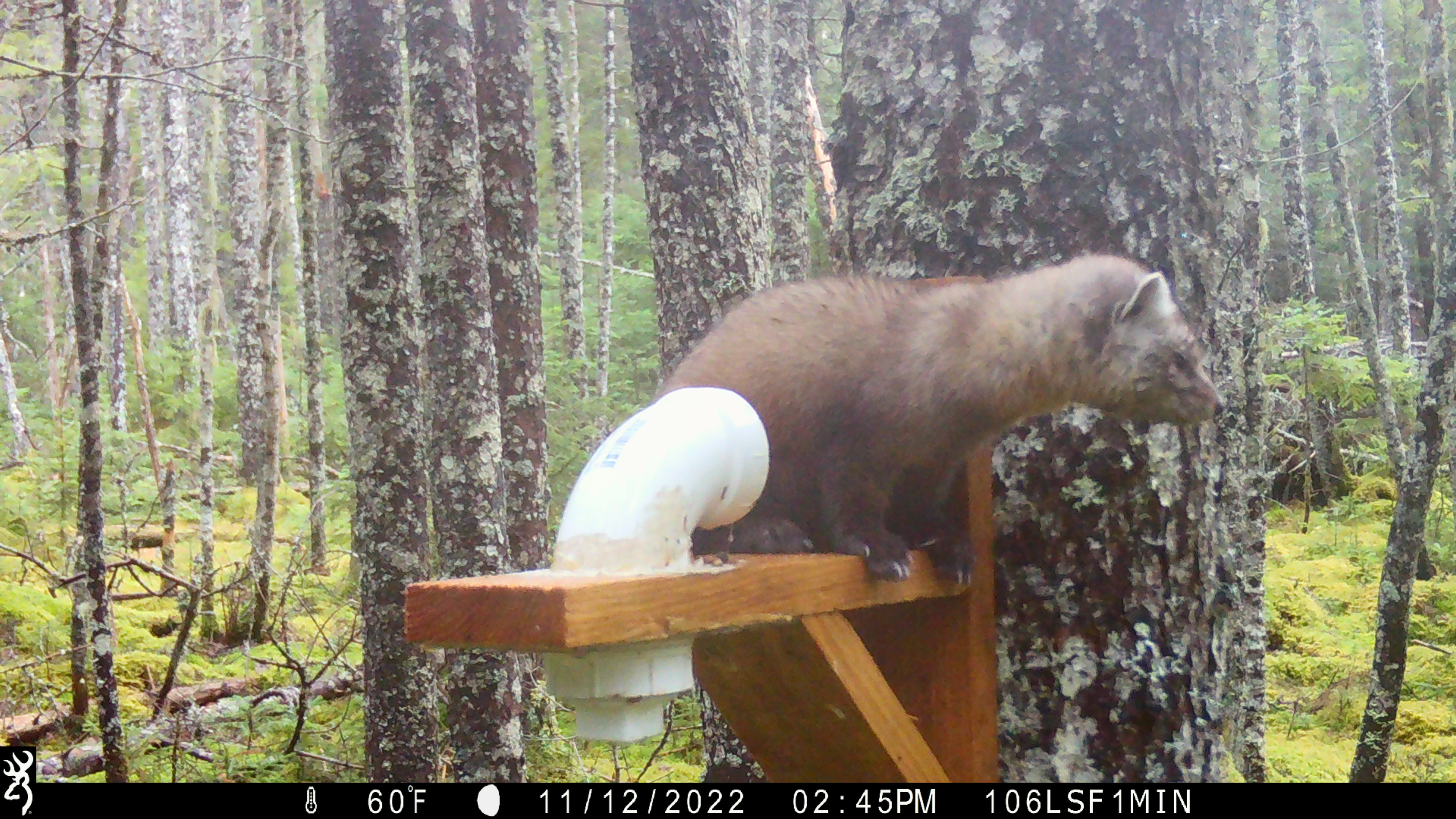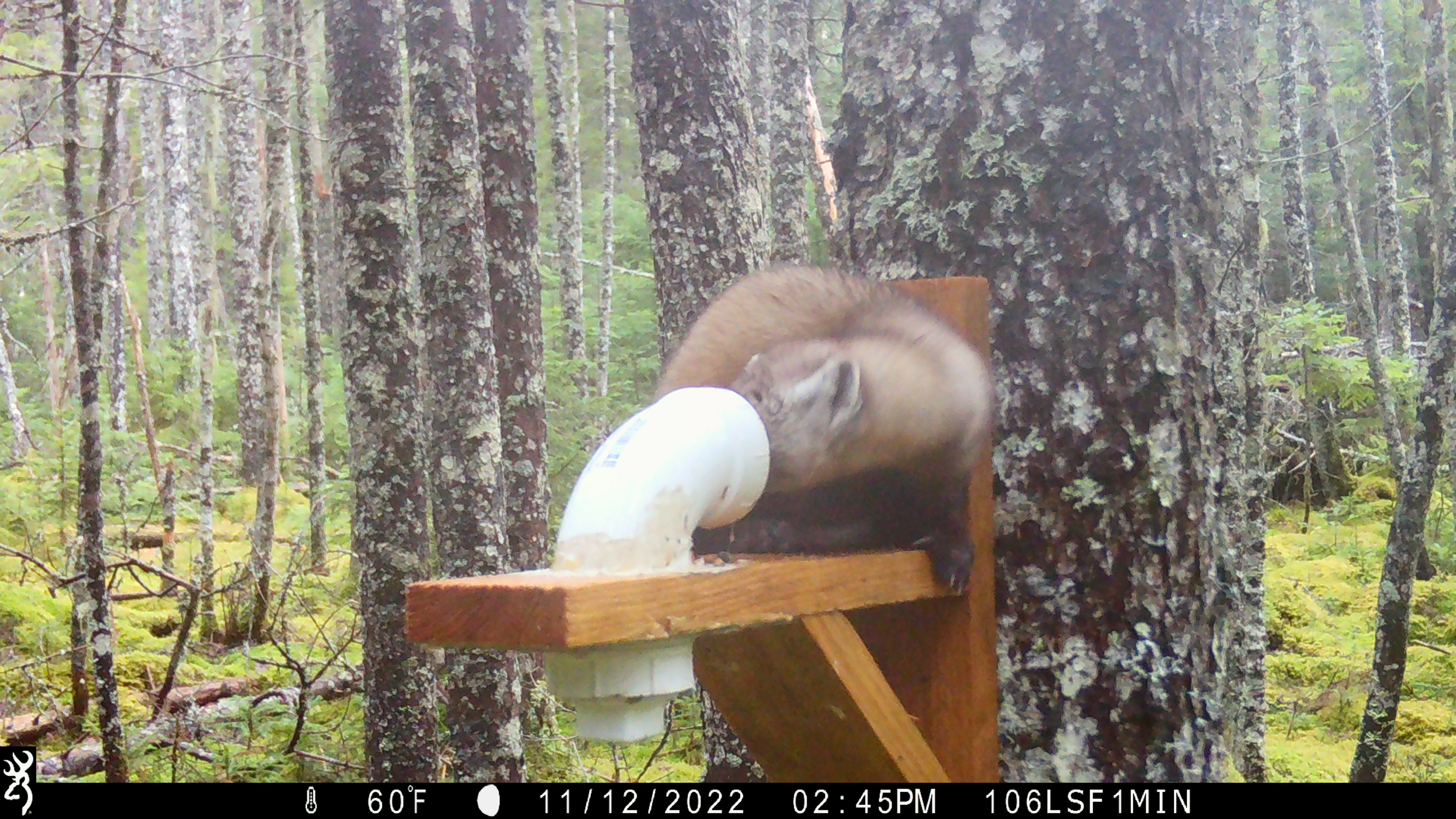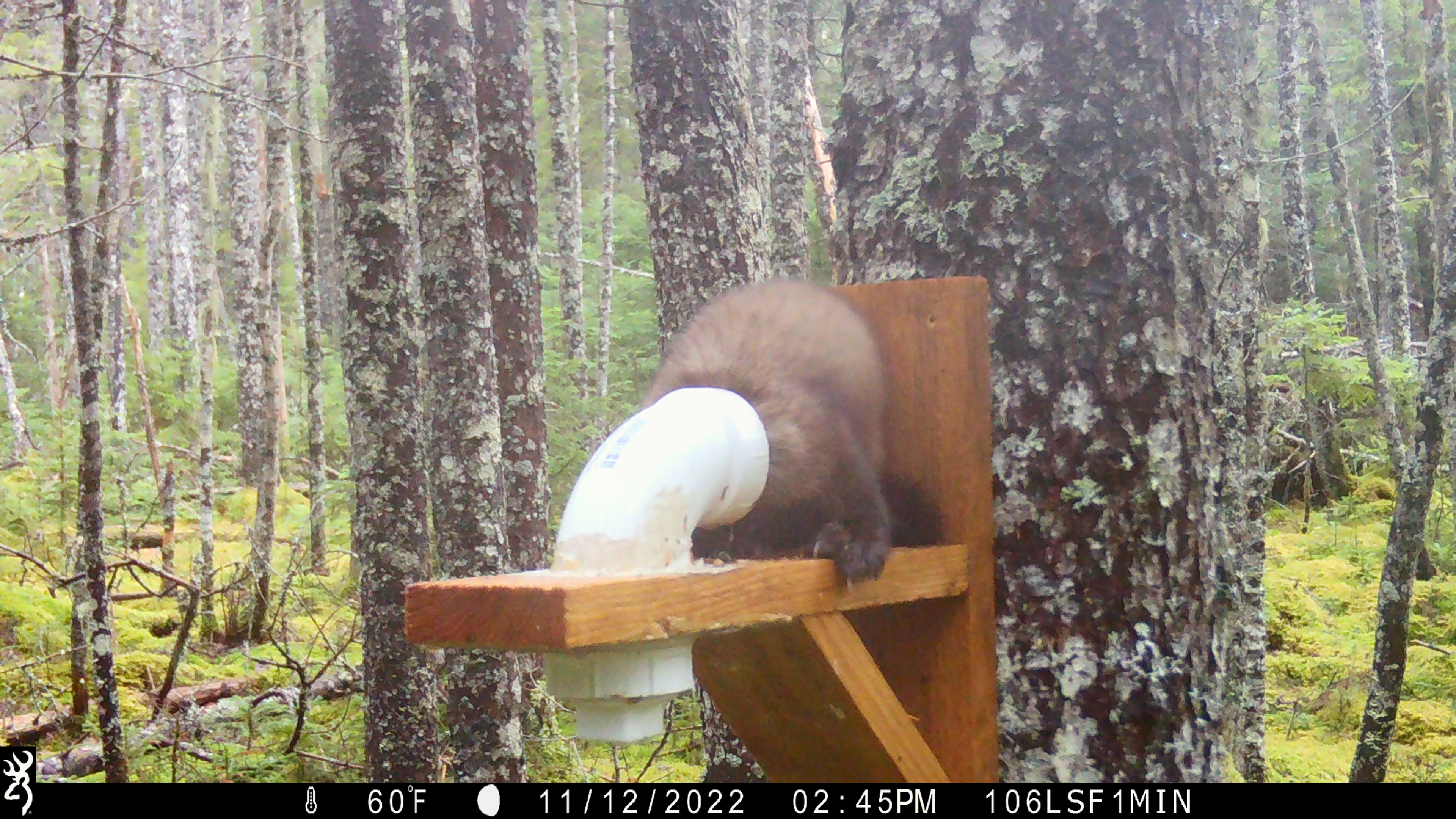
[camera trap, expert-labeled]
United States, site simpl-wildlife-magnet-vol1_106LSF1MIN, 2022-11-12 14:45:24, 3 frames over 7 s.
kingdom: Animalia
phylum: Chordata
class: Mammalia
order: Carnivora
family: Mustelidae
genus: Martes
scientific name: Martes americana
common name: american marten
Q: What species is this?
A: American marten (Martes americana).